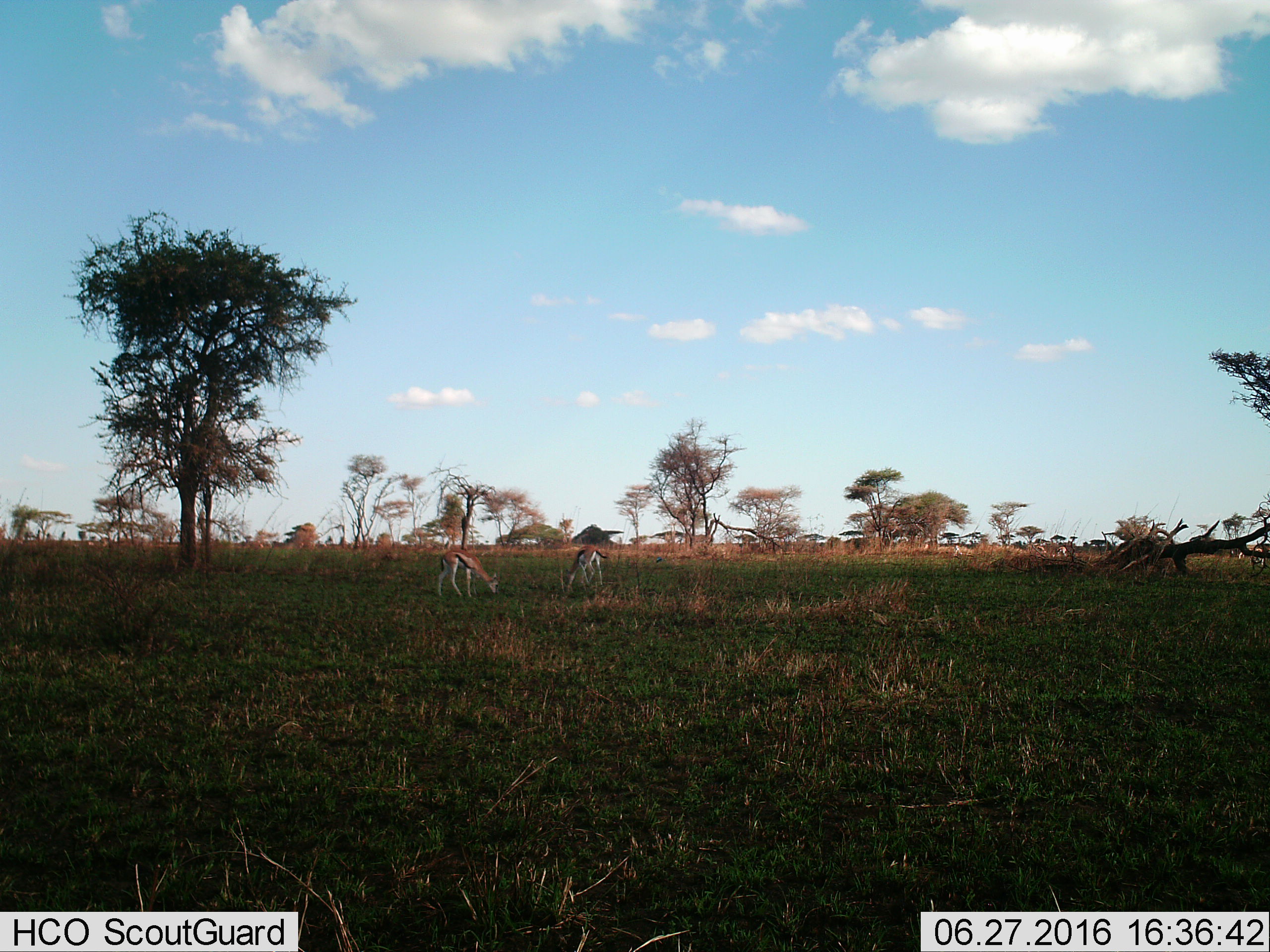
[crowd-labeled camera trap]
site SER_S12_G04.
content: unidentified animal